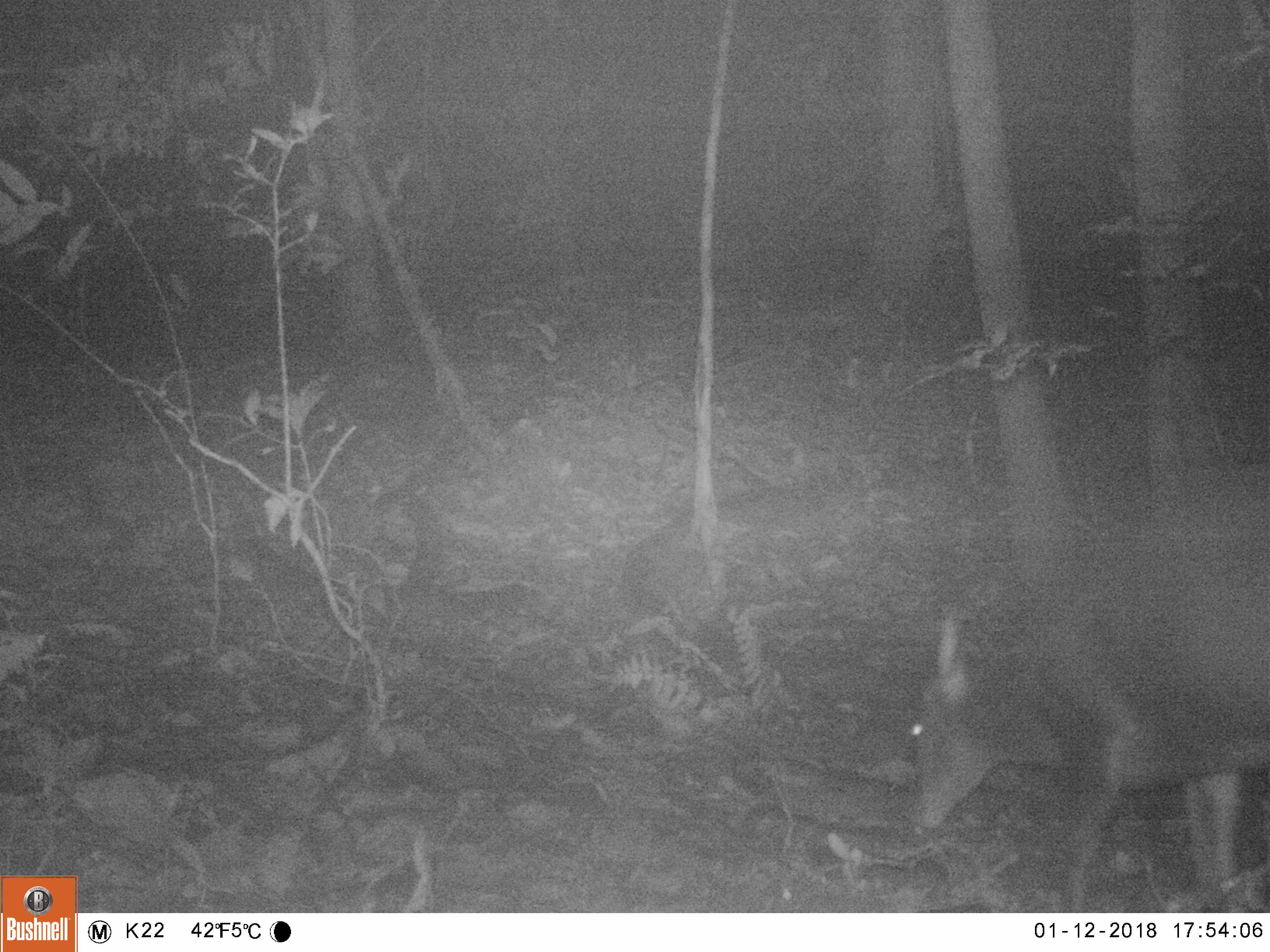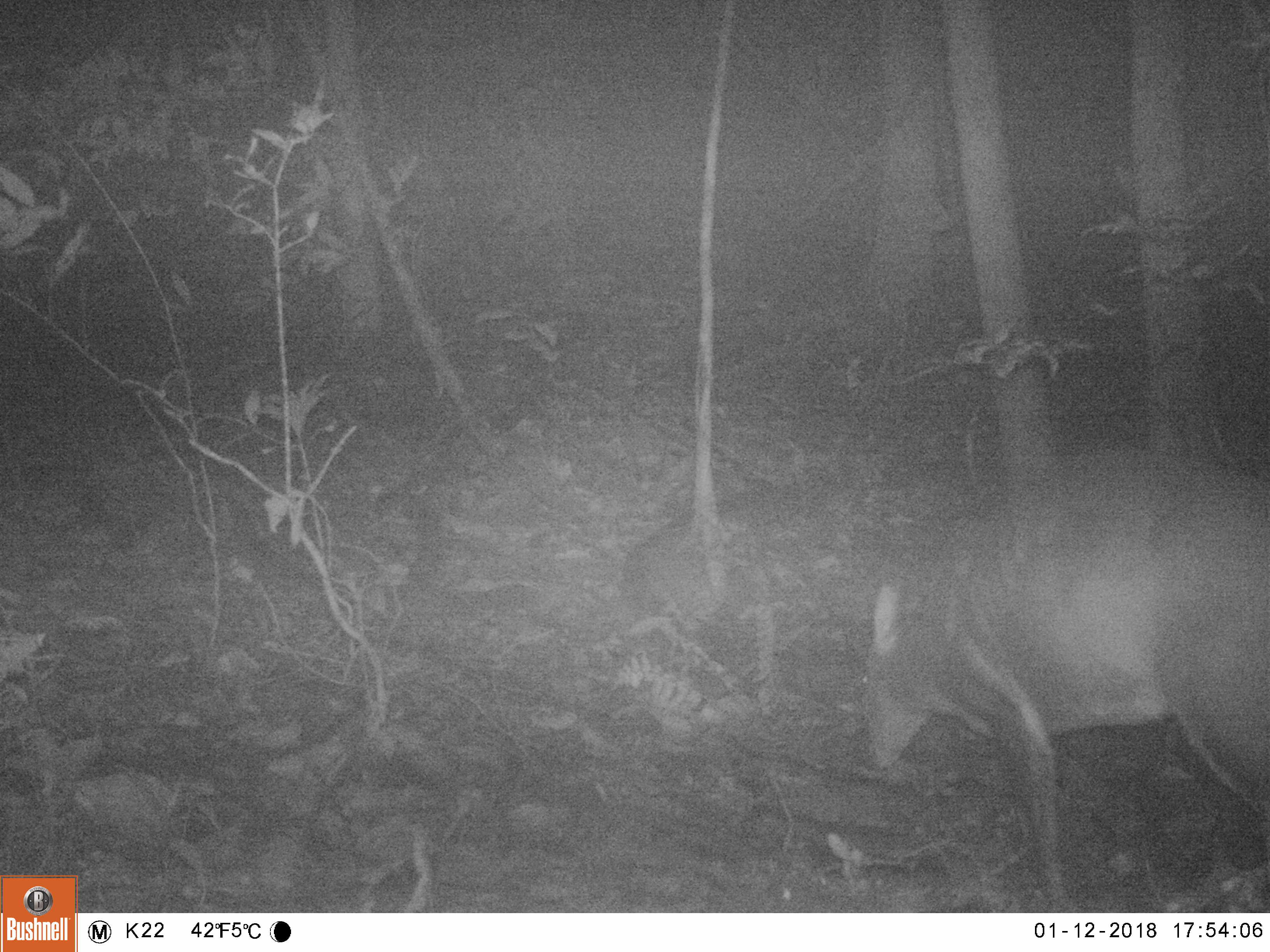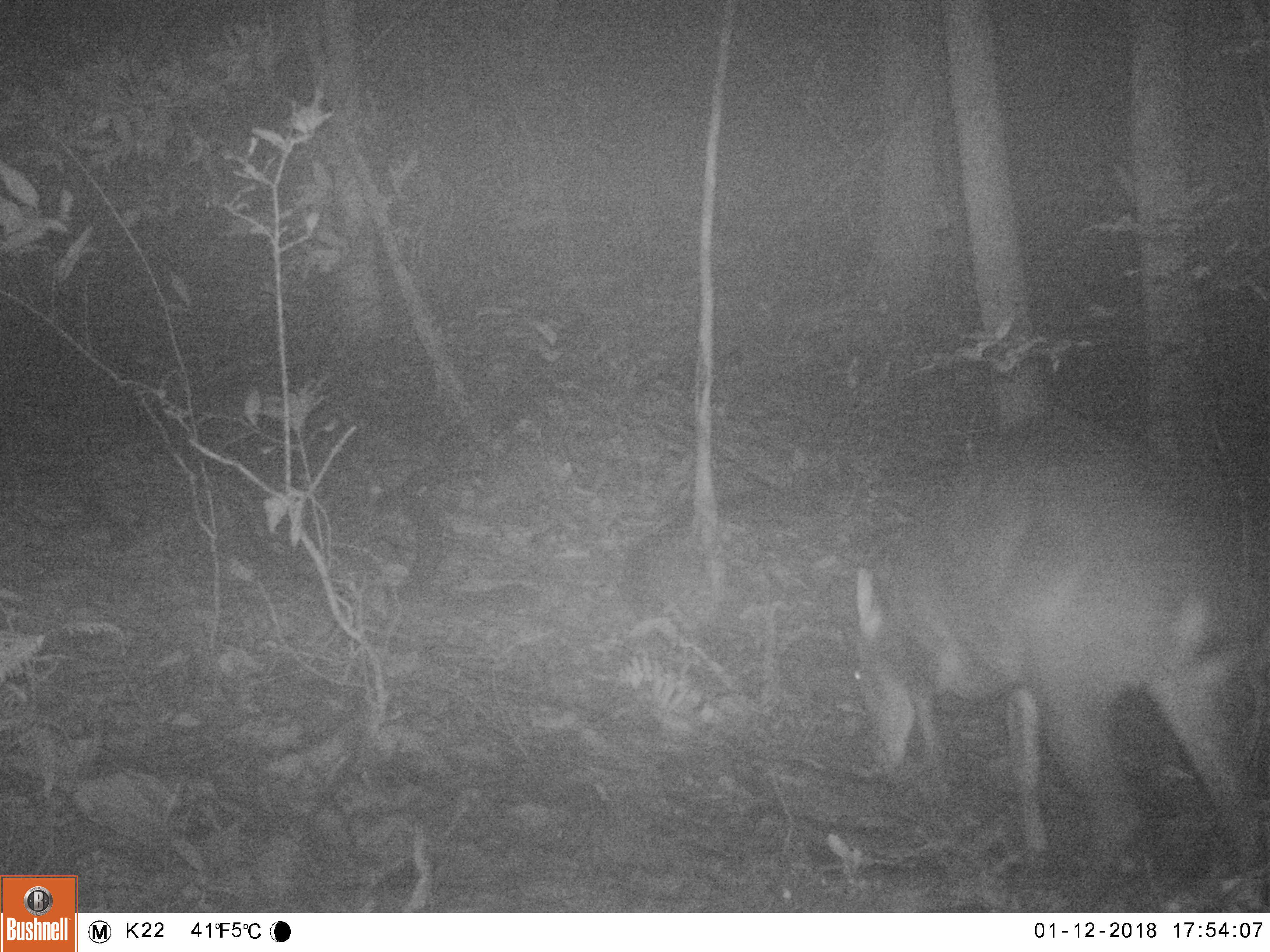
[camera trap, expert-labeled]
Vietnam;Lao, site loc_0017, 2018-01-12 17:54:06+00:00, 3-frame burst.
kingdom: Animalia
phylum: Chordata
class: Mammalia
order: Artiodactyla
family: Cervidae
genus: Muntiacus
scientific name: Muntiacus vuquangensis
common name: large-antlered muntjac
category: large antlered muntjac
Large antlered muntjac (large-antlered muntjac) (Muntiacus vuquangensis). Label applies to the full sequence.